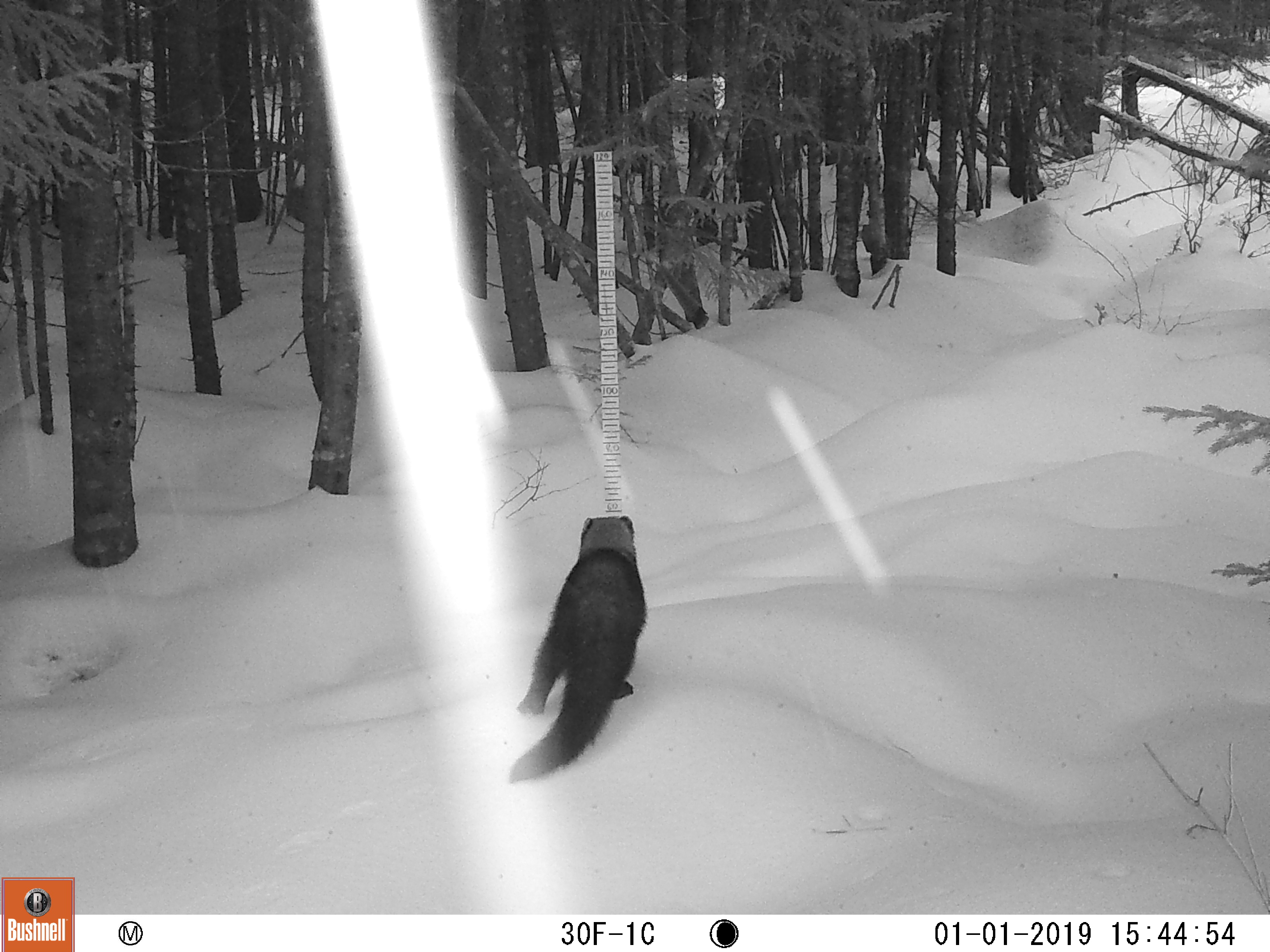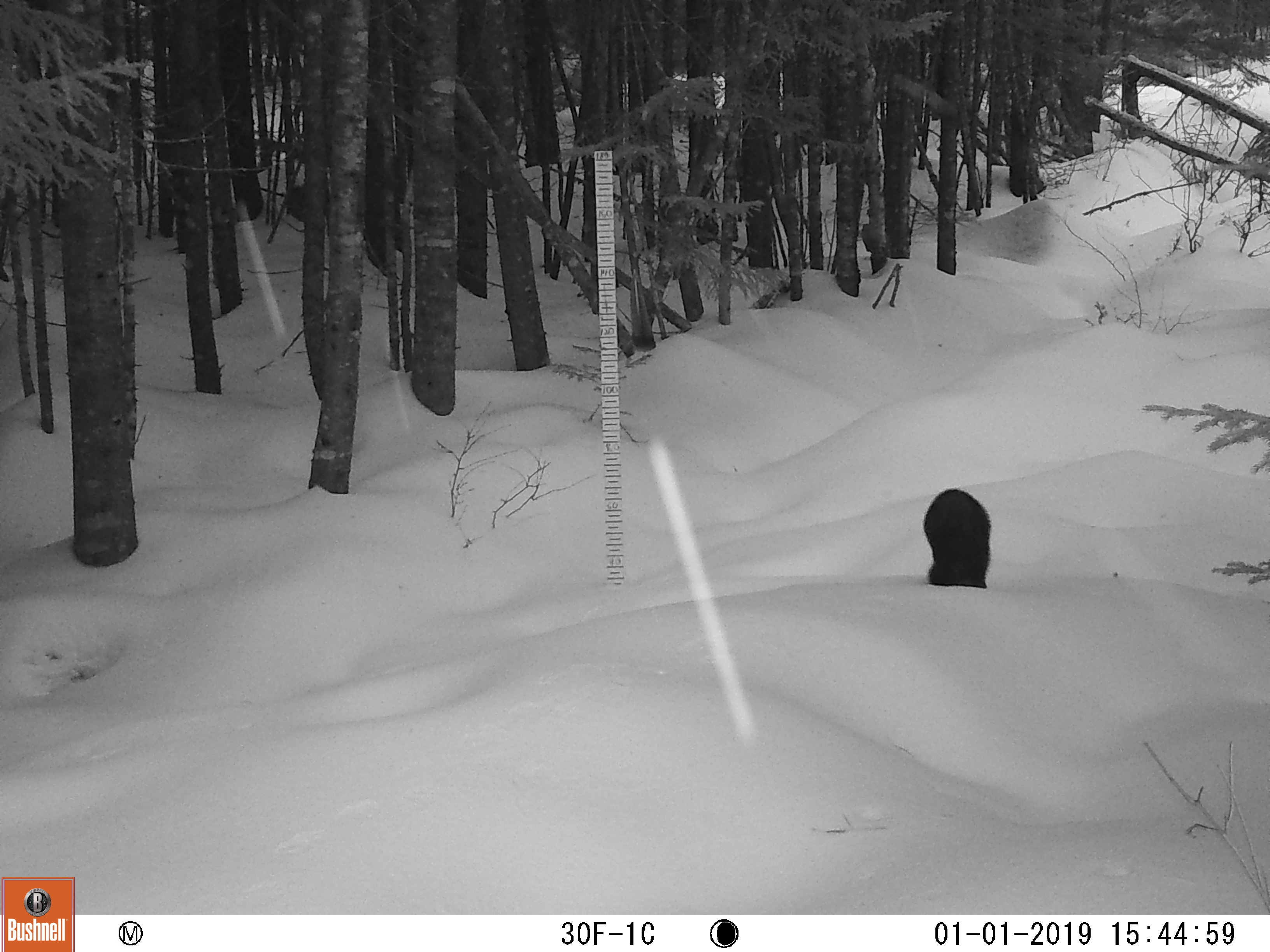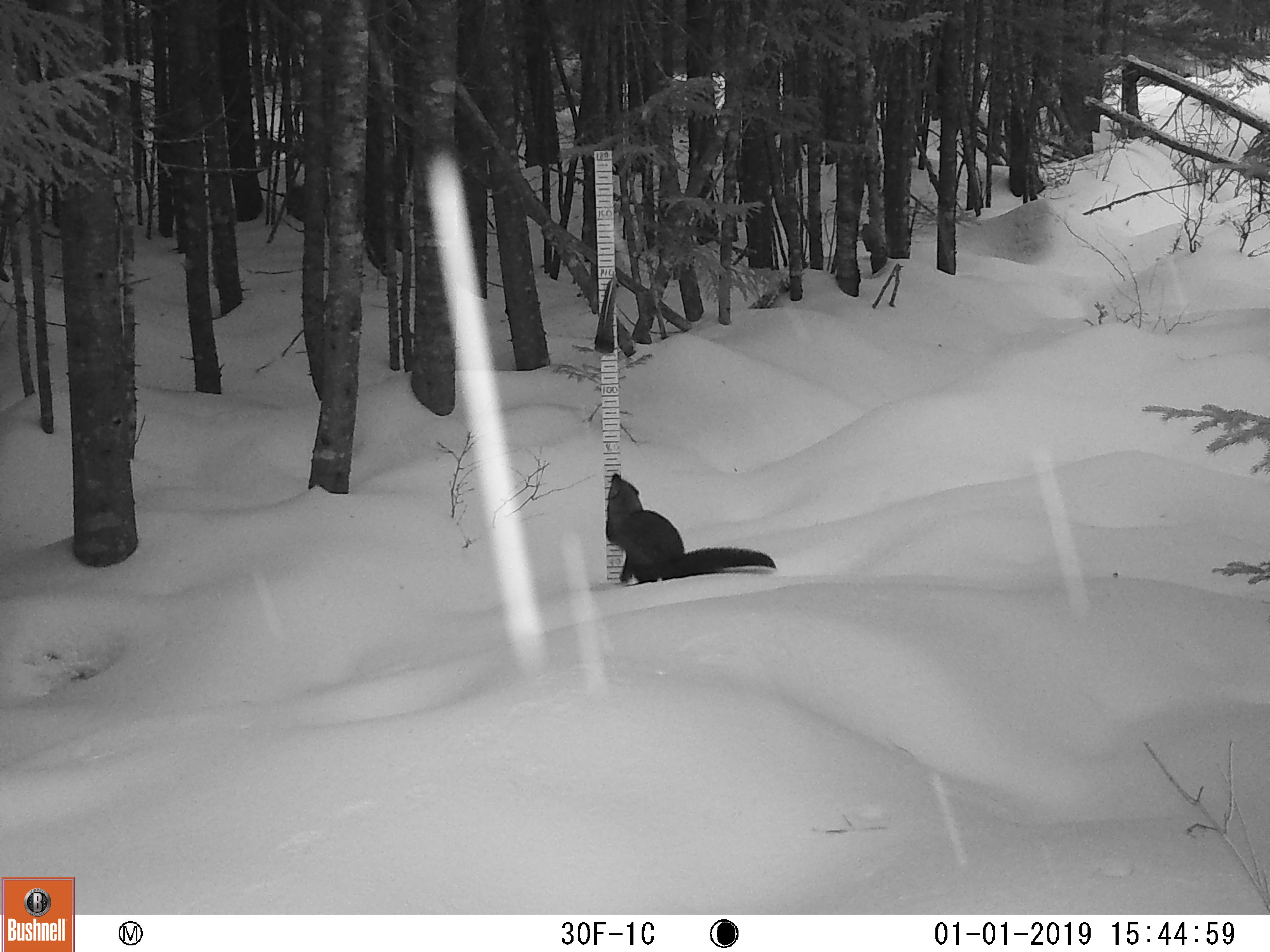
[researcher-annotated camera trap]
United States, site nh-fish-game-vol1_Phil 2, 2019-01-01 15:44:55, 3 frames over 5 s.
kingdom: Animalia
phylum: Chordata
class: Mammalia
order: Carnivora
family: Mustelidae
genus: Pekania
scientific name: Pekania pennanti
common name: fisher